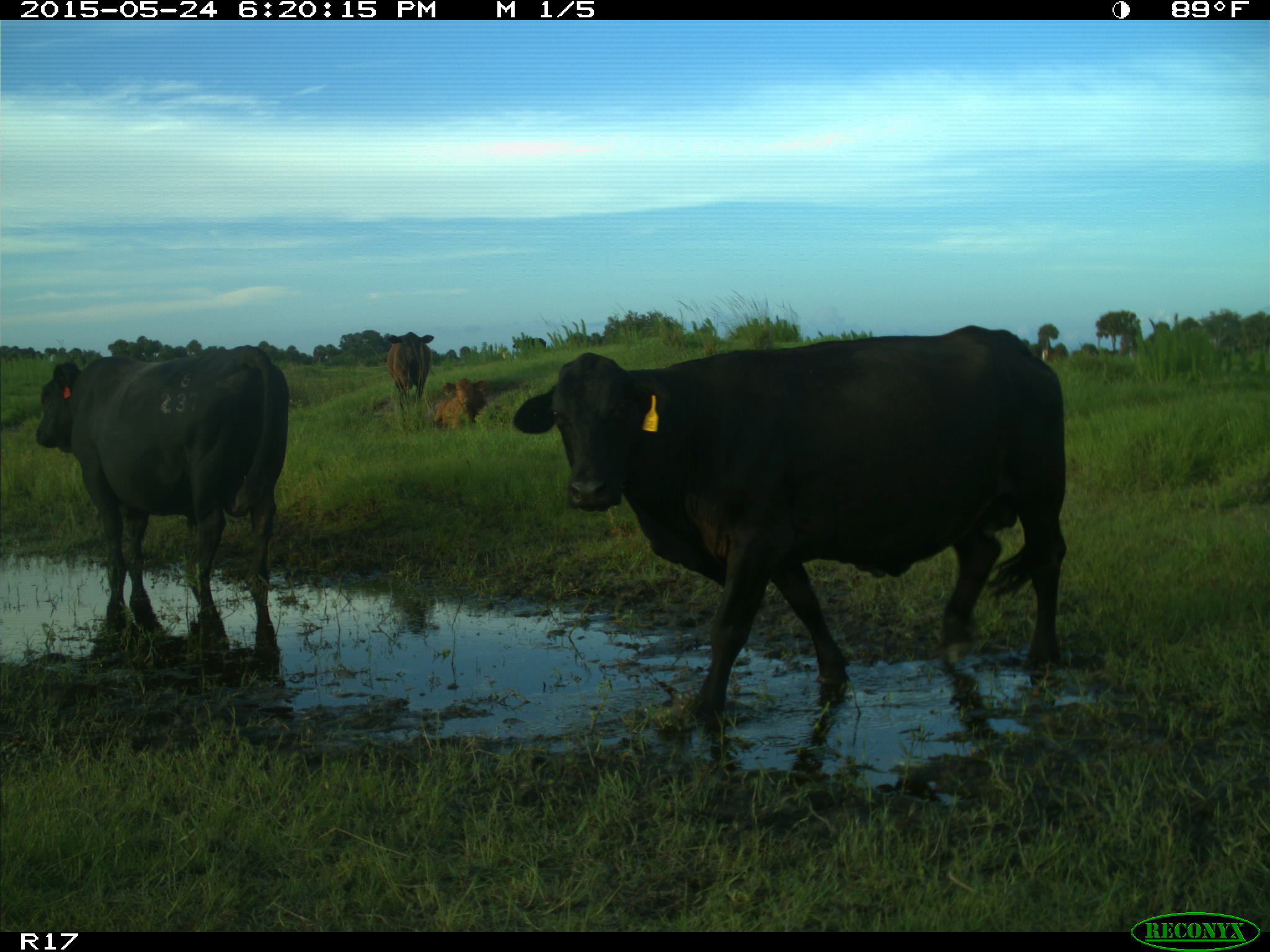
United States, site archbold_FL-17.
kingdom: Animalia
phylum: Chordata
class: Mammalia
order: Artiodactyla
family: Bovidae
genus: Bos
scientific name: Bos taurus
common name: domestic cow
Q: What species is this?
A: Bos taurus (domestic cow).